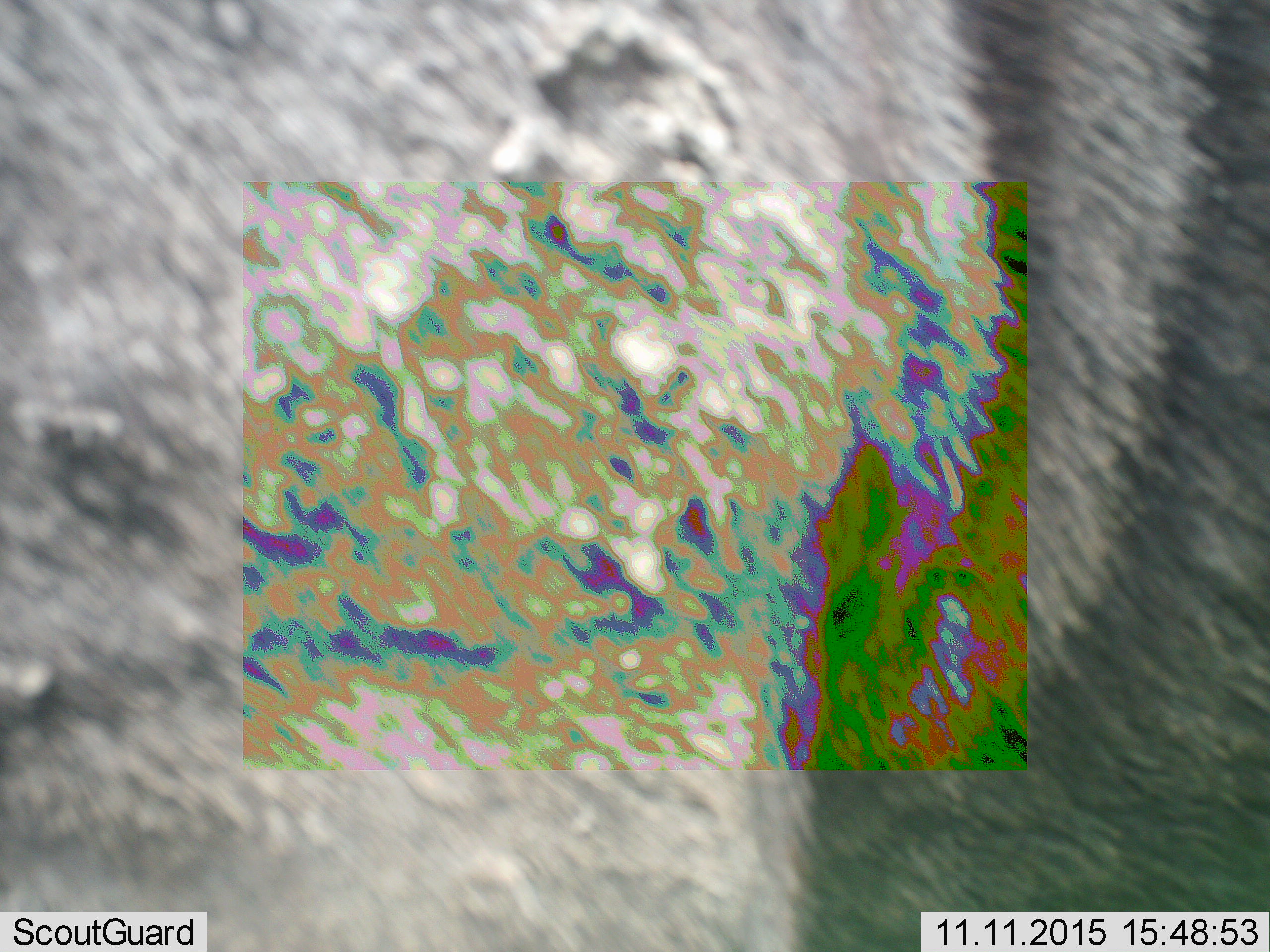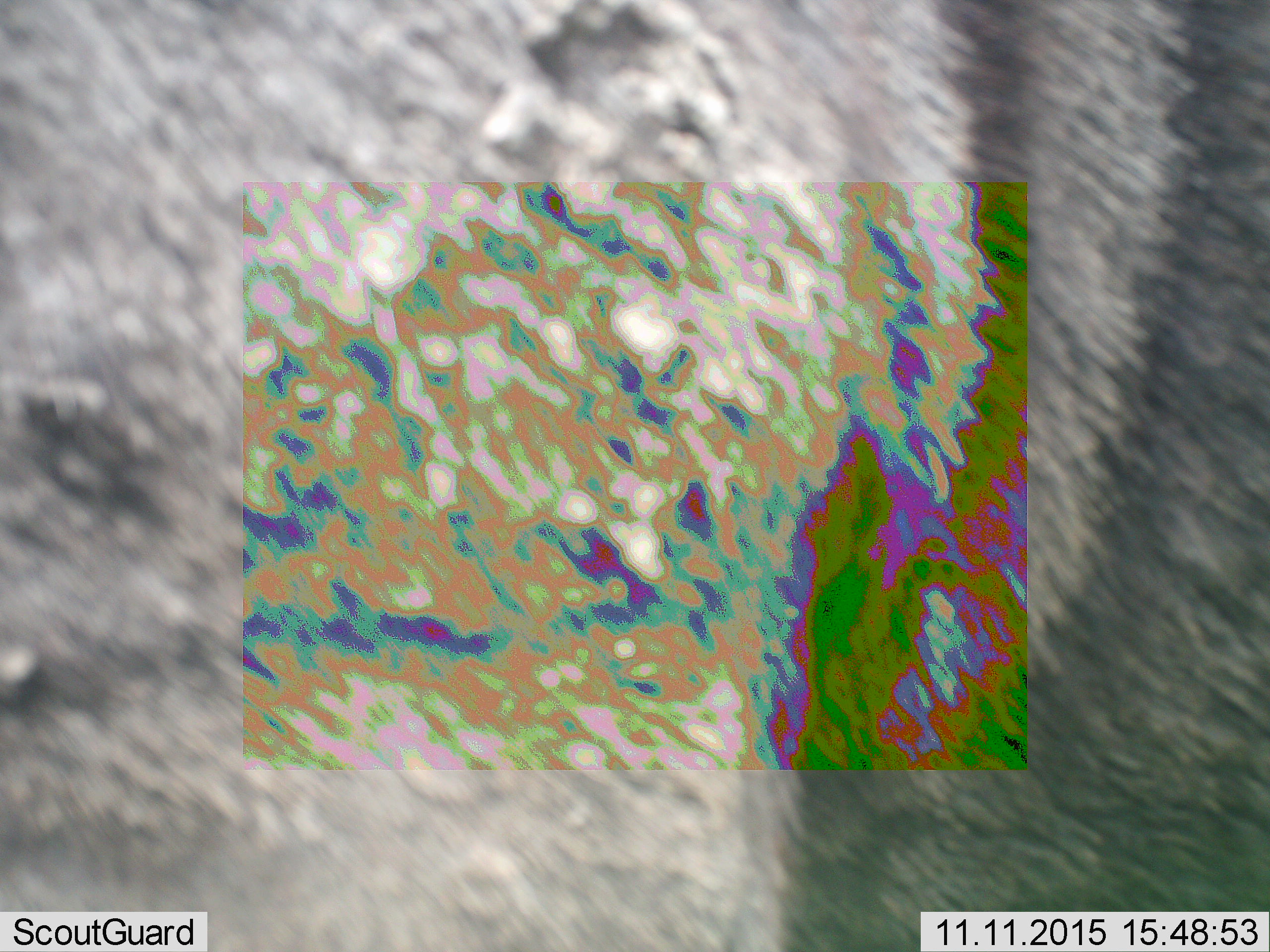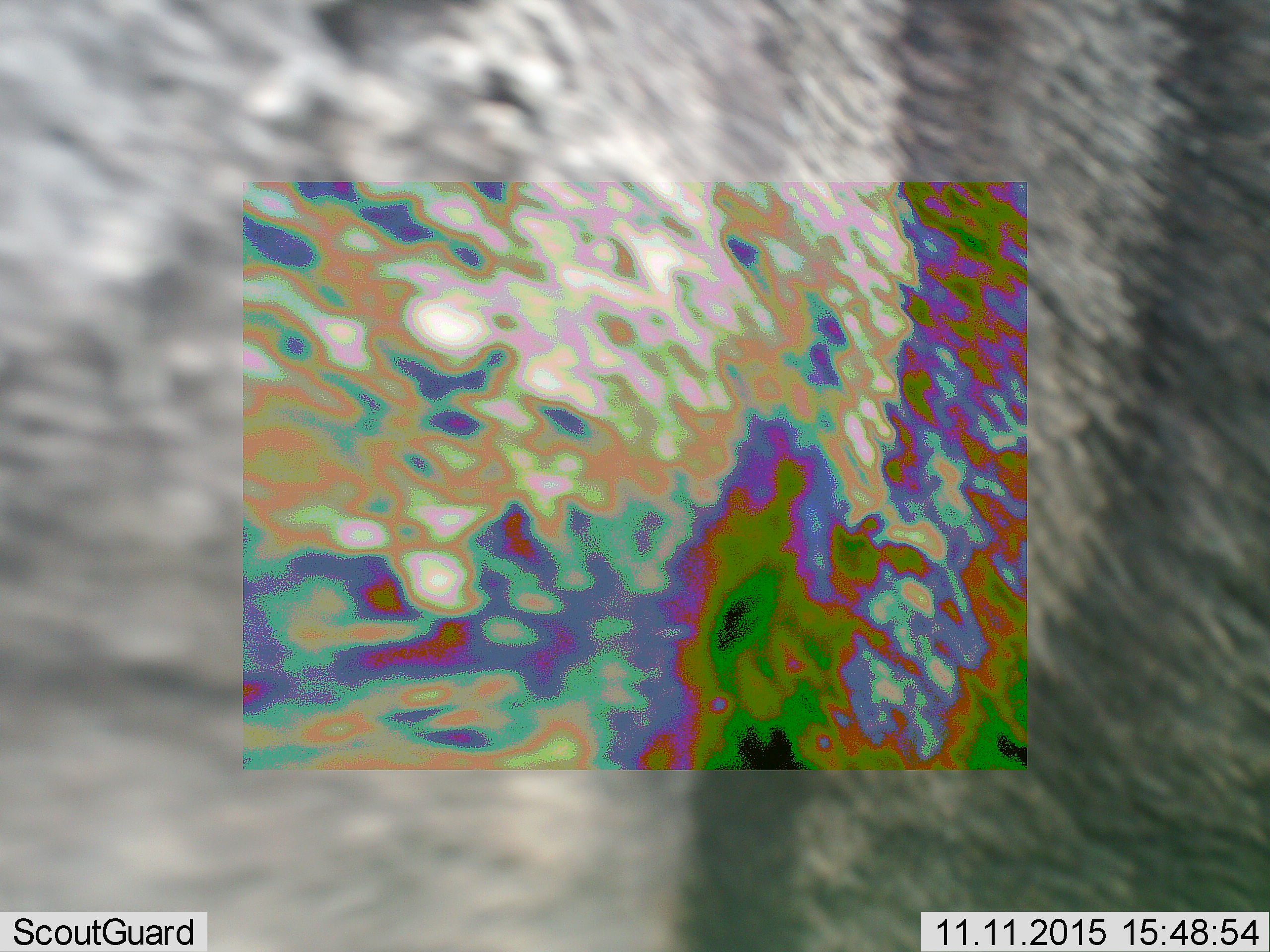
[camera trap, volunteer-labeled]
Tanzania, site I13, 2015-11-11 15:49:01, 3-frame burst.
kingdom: Animalia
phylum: Chordata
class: Mammalia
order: Perissodactyla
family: Equidae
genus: Equus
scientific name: Equus quagga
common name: plains zebra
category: zebra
Zebra (plains zebra) (Equus quagga), count 1. Behavior (volunteer vote fractions): standing 67%, resting 0%, moving 33%, interacting 0%. Young present (vote fraction): 0%. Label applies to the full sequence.